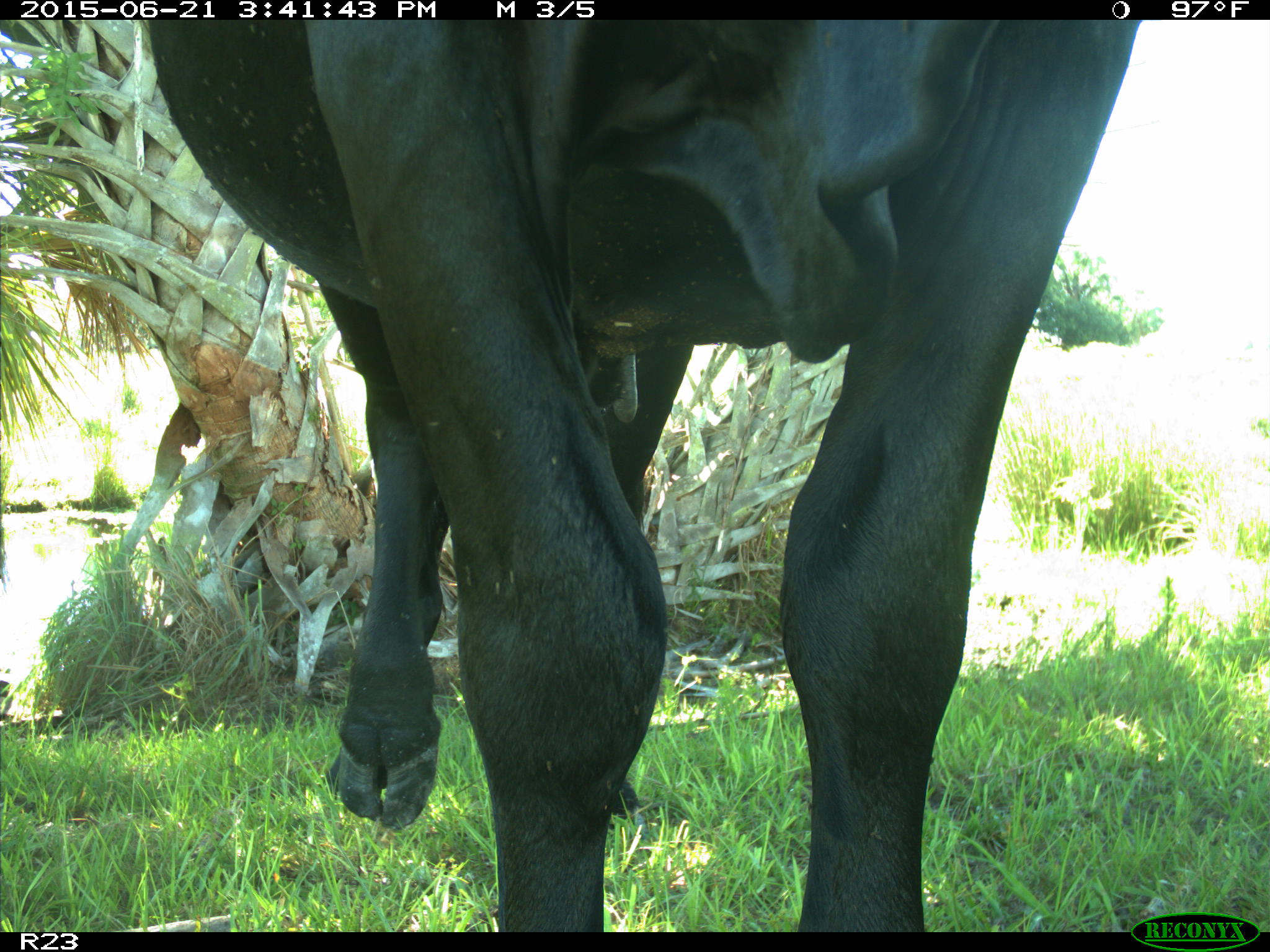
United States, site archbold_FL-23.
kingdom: Animalia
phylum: Chordata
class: Mammalia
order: Artiodactyla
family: Bovidae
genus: Bos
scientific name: Bos taurus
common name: domestic cow